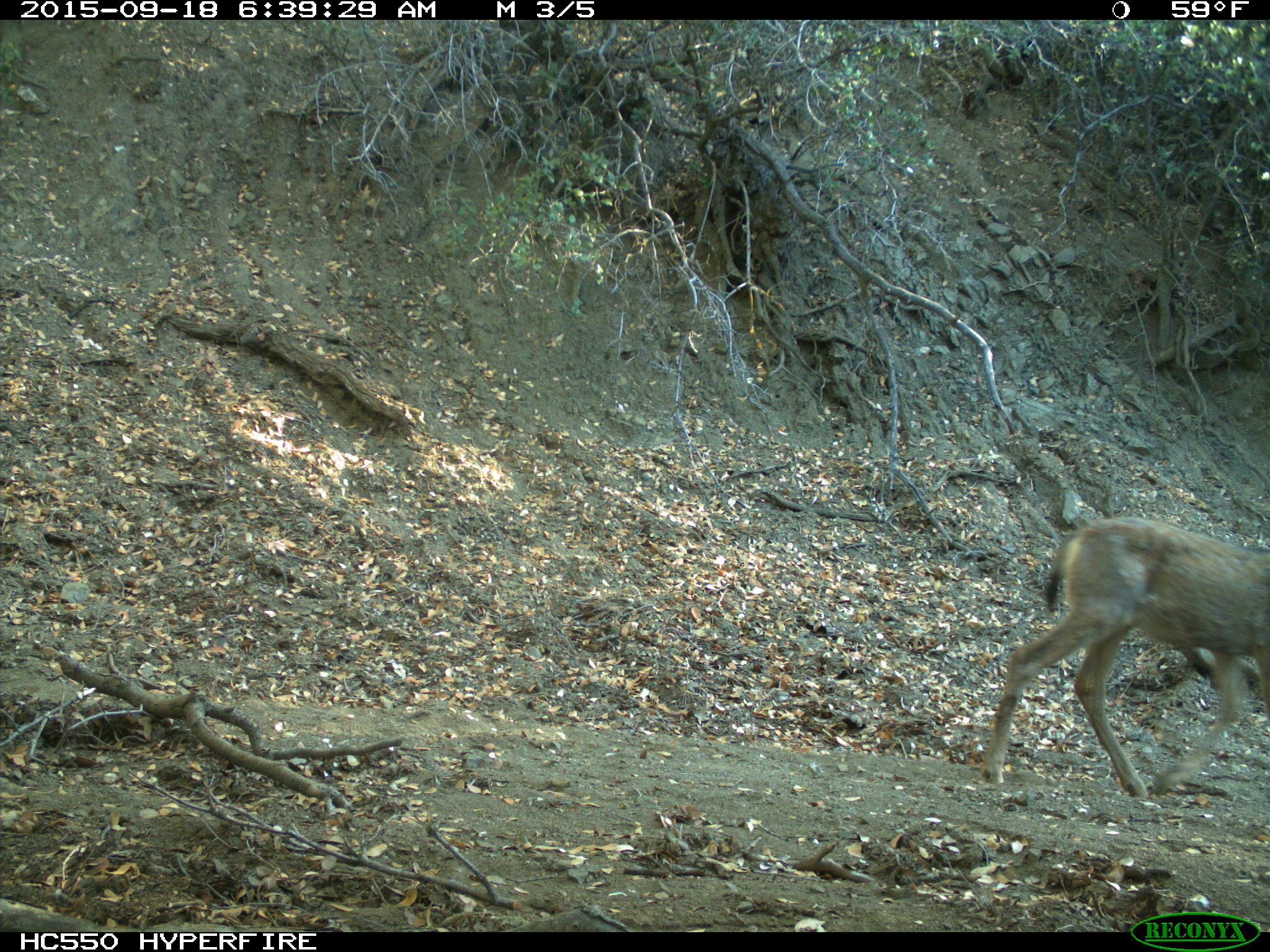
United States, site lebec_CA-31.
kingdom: Animalia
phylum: Chordata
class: Mammalia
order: Artiodactyla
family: Cervidae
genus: Odocoileus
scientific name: Odocoileus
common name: deer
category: unidentified deer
Unidentified deer (deer) (Odocoileus).